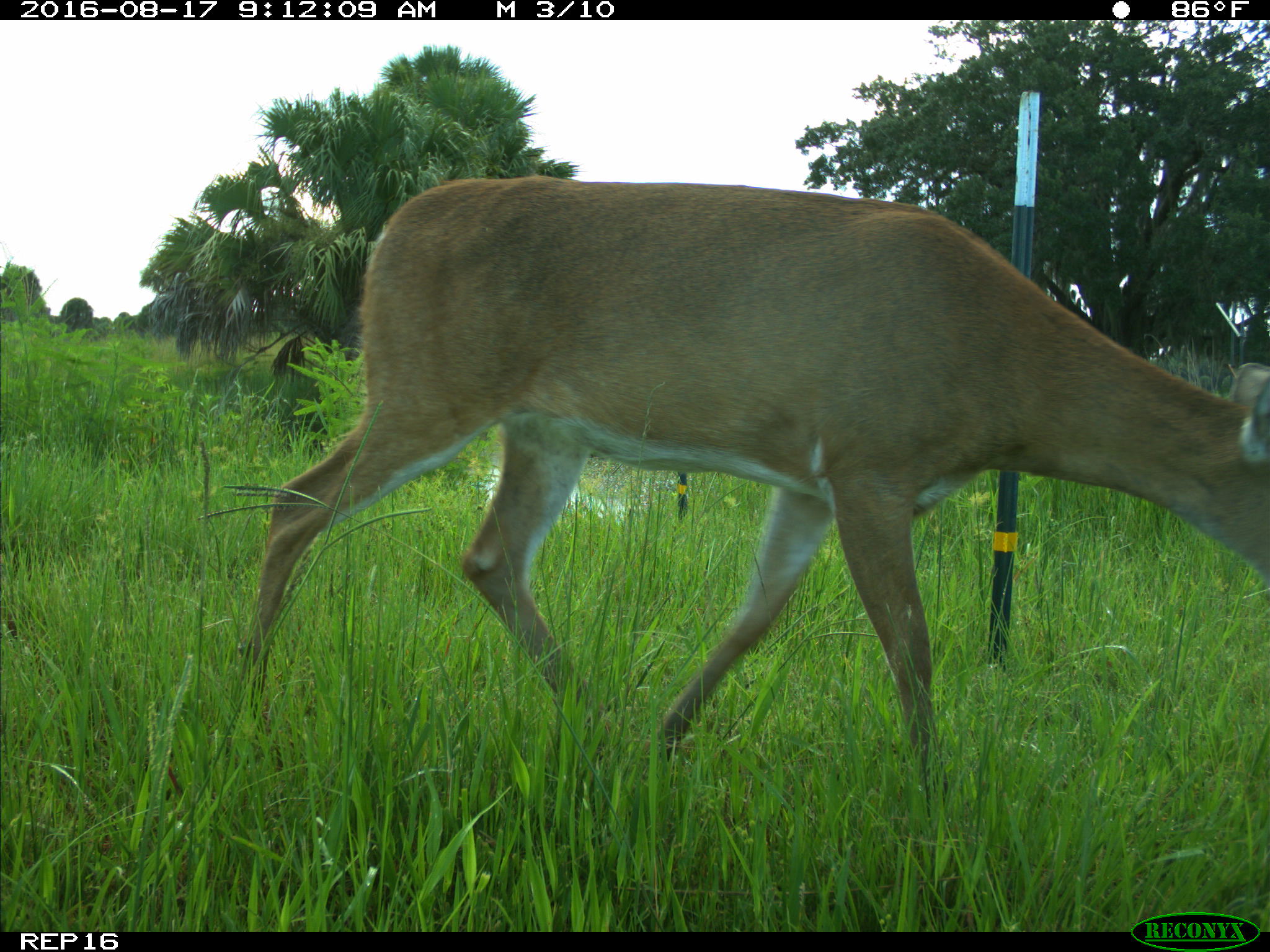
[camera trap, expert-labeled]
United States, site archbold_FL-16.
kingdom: Animalia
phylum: Chordata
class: Mammalia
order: Artiodactyla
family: Cervidae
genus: Odocoileus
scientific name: Odocoileus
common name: deer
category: unidentified deer